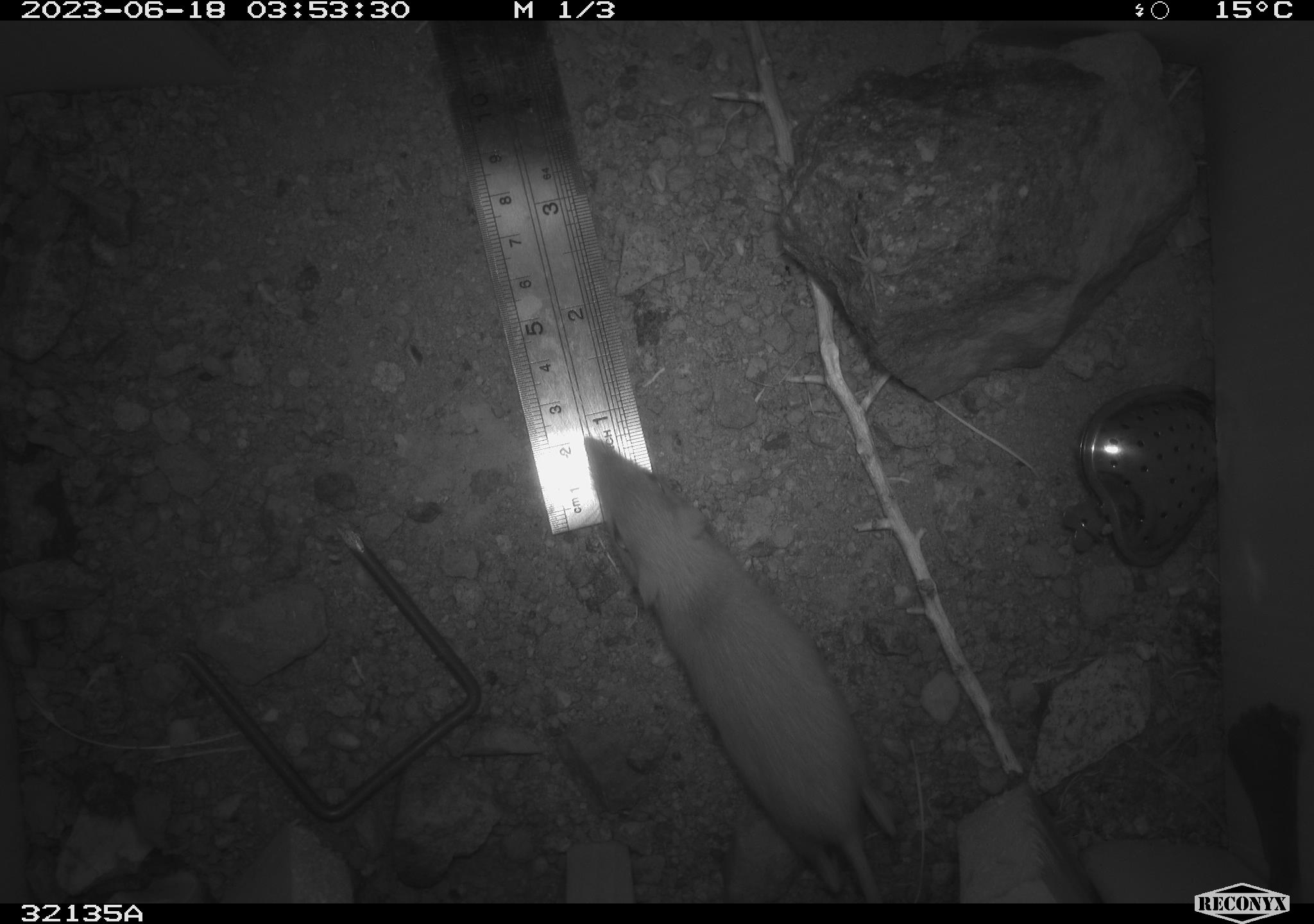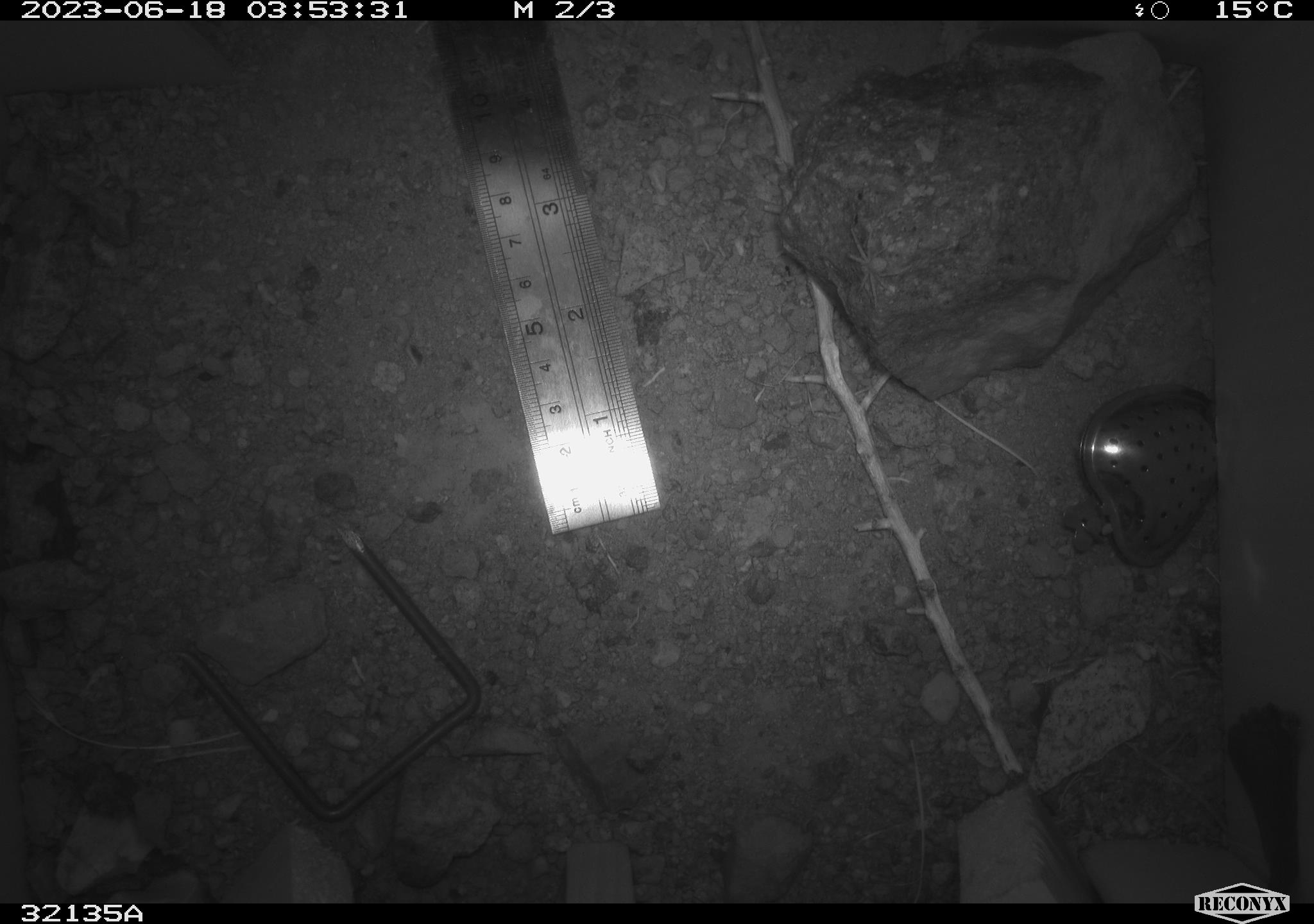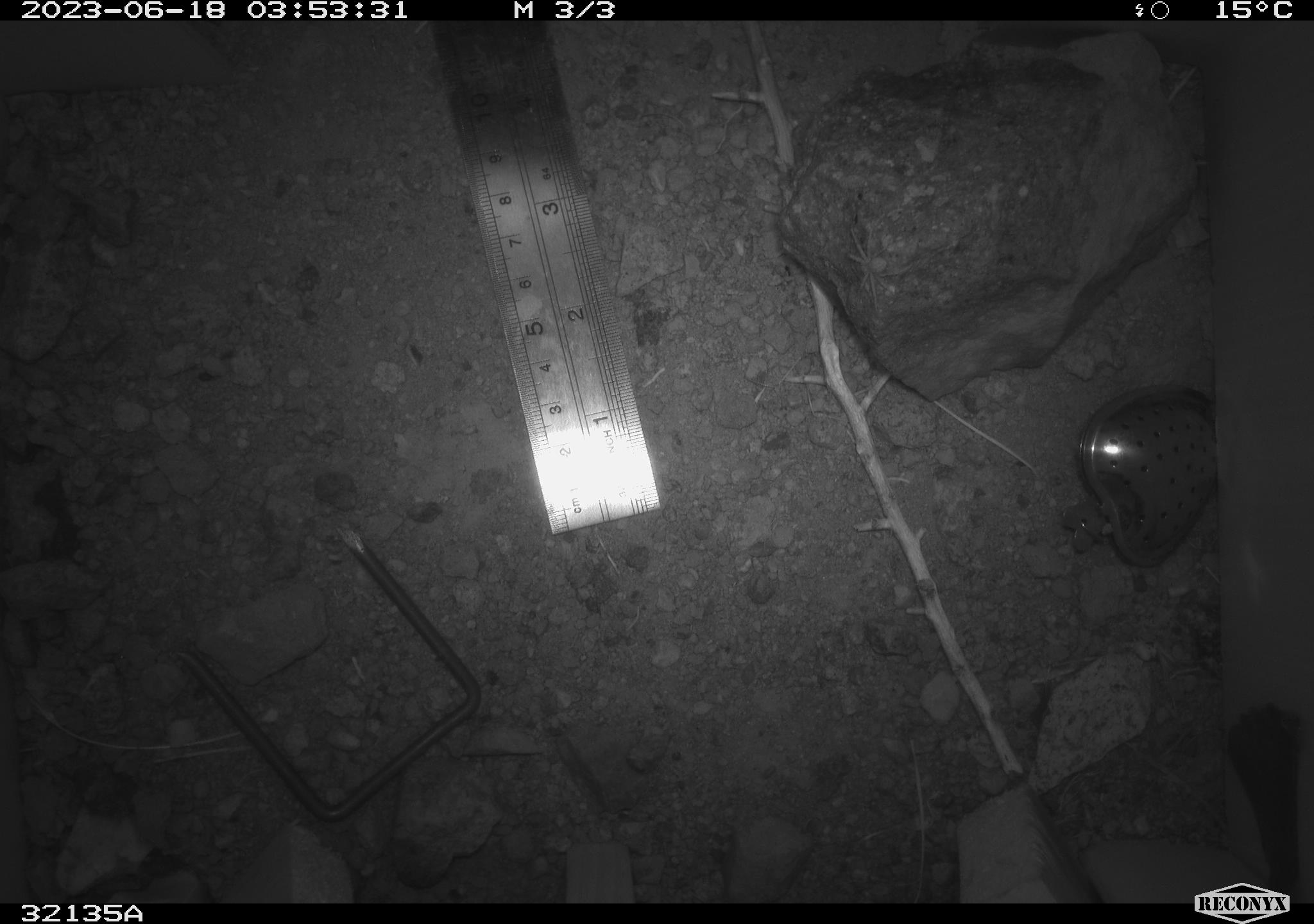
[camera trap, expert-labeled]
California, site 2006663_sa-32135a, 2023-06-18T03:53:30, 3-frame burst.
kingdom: Animalia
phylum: Chordata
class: Mammalia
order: Rodentia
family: Heteromyidae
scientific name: Heteromyidae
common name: kangaroo rats and pocket mice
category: heteromyidae family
Heteromyidae family (kangaroo rats and pocket mice) (Heteromyidae).